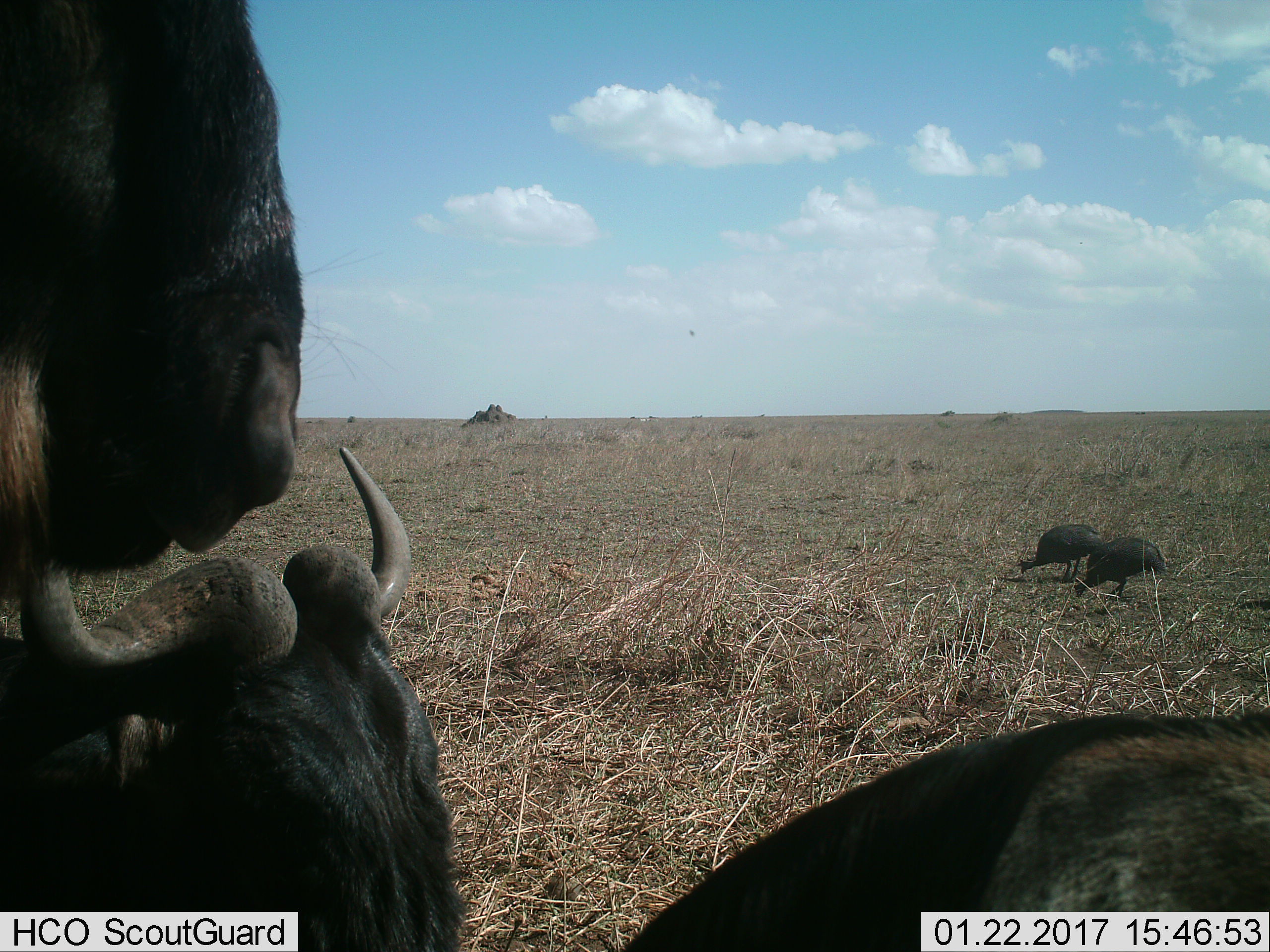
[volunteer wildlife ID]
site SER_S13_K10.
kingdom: Animalia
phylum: Chordata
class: Aves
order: Galliformes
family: Numididae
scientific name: Numididae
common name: guineafowl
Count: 2.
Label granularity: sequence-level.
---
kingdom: Animalia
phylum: Chordata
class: Mammalia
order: Artiodactyla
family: Bovidae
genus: Connochaetes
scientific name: Connochaetes taurinus taurinus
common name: blue wildebeest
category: wildebeestblue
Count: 3.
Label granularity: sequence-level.